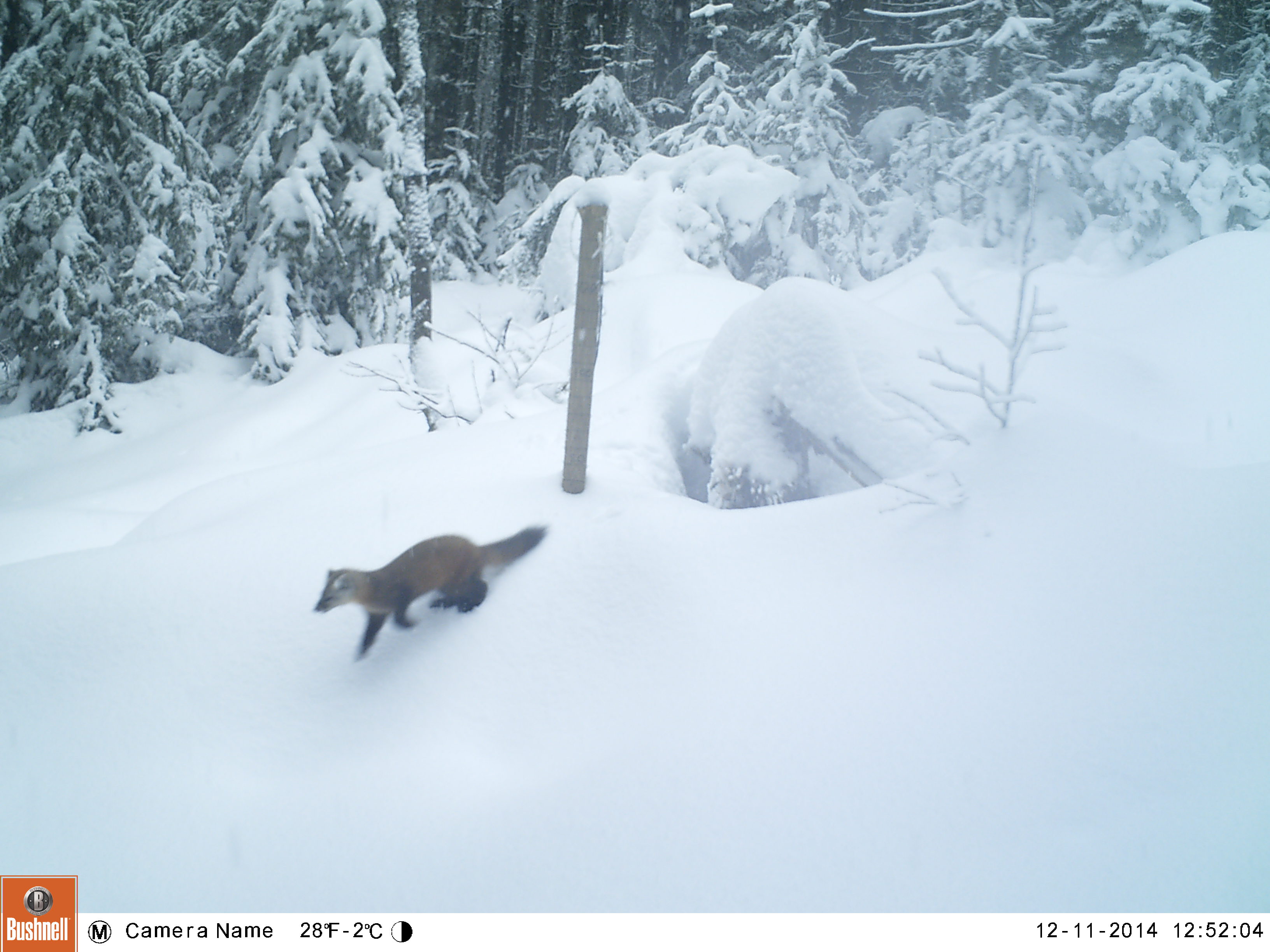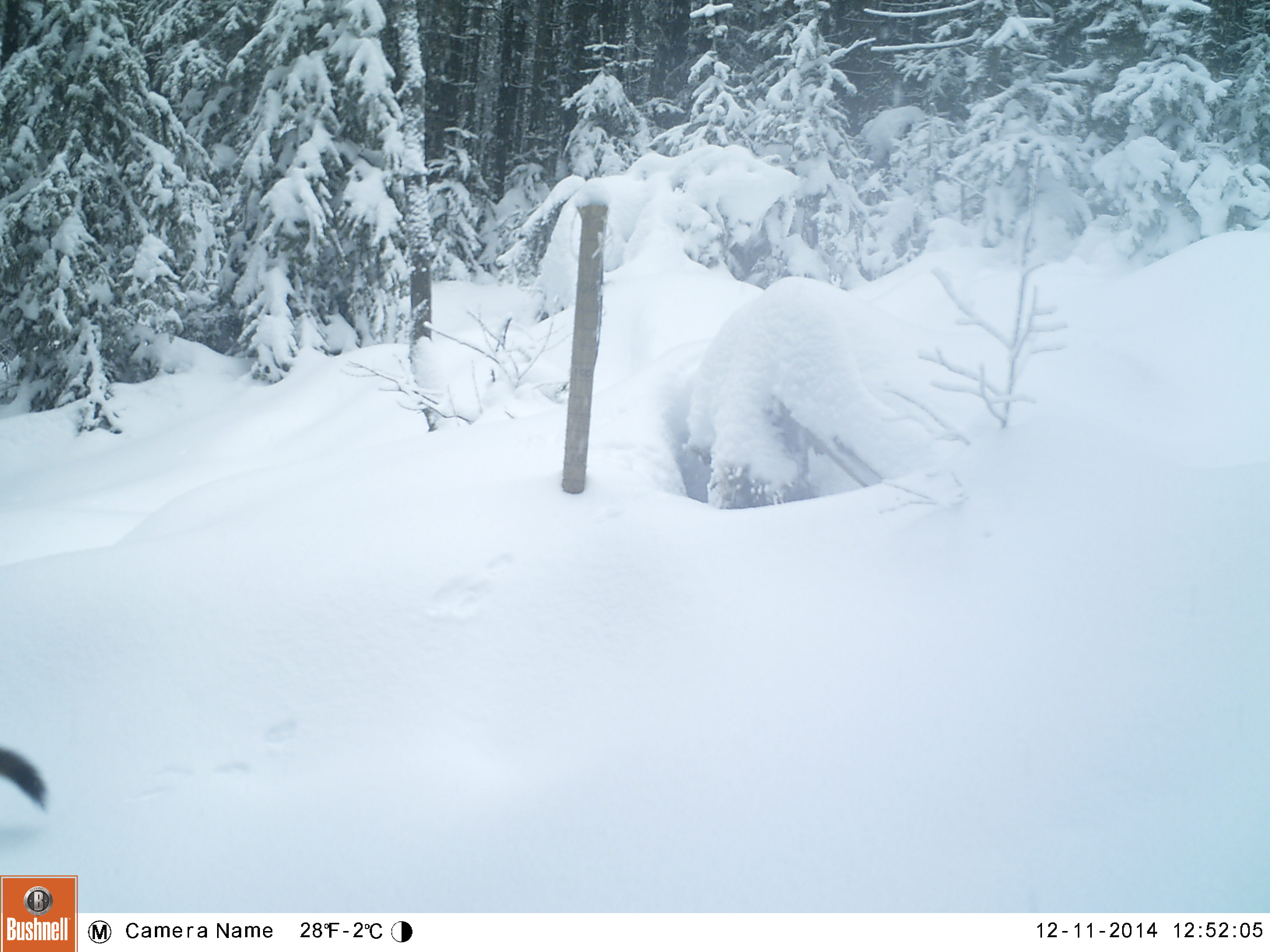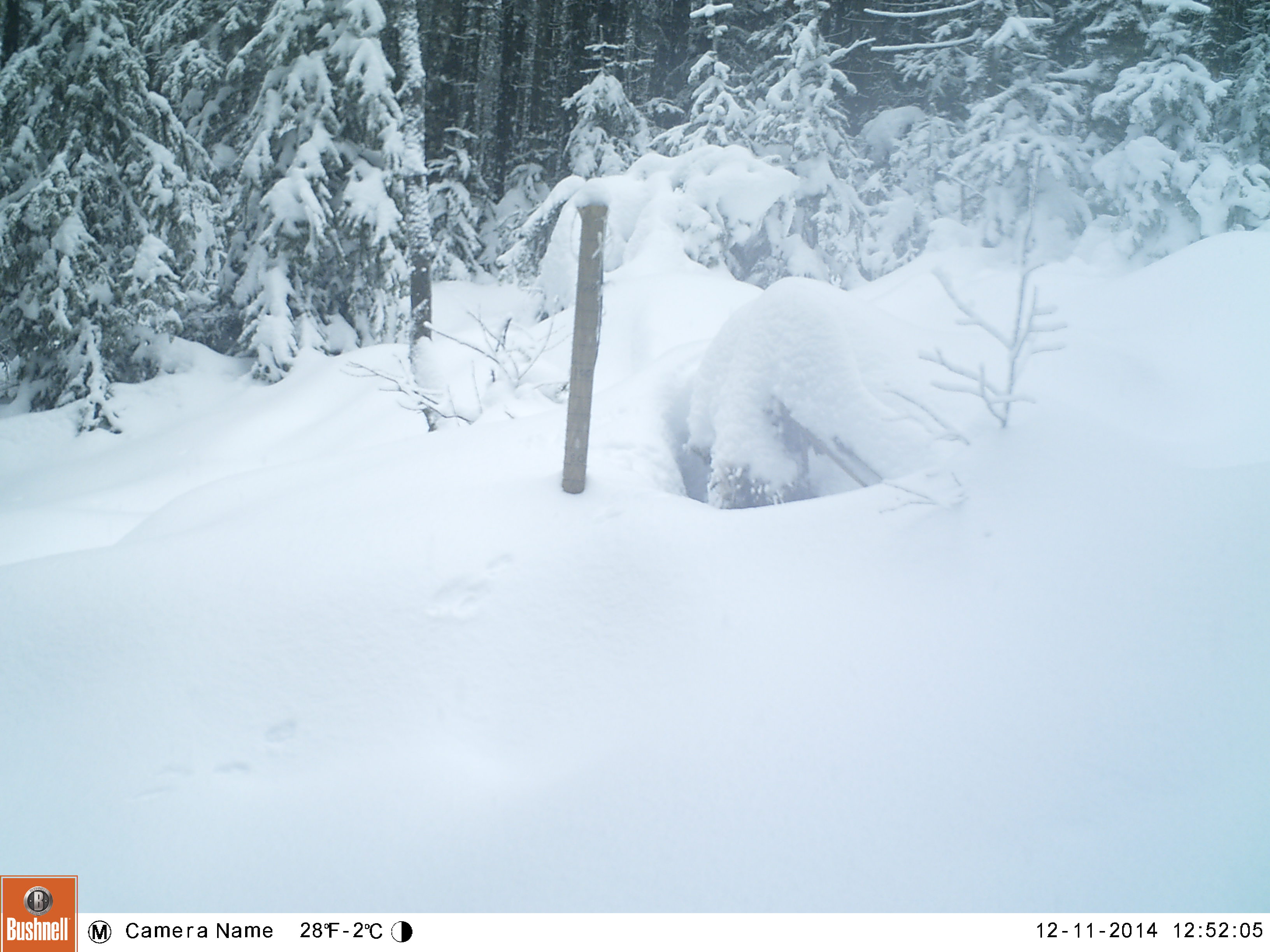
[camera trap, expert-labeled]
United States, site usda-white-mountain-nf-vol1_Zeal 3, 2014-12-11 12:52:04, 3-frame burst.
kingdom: Animalia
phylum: Chordata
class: Mammalia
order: Carnivora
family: Mustelidae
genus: Martes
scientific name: Martes americana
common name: american marten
American marten (Martes americana).